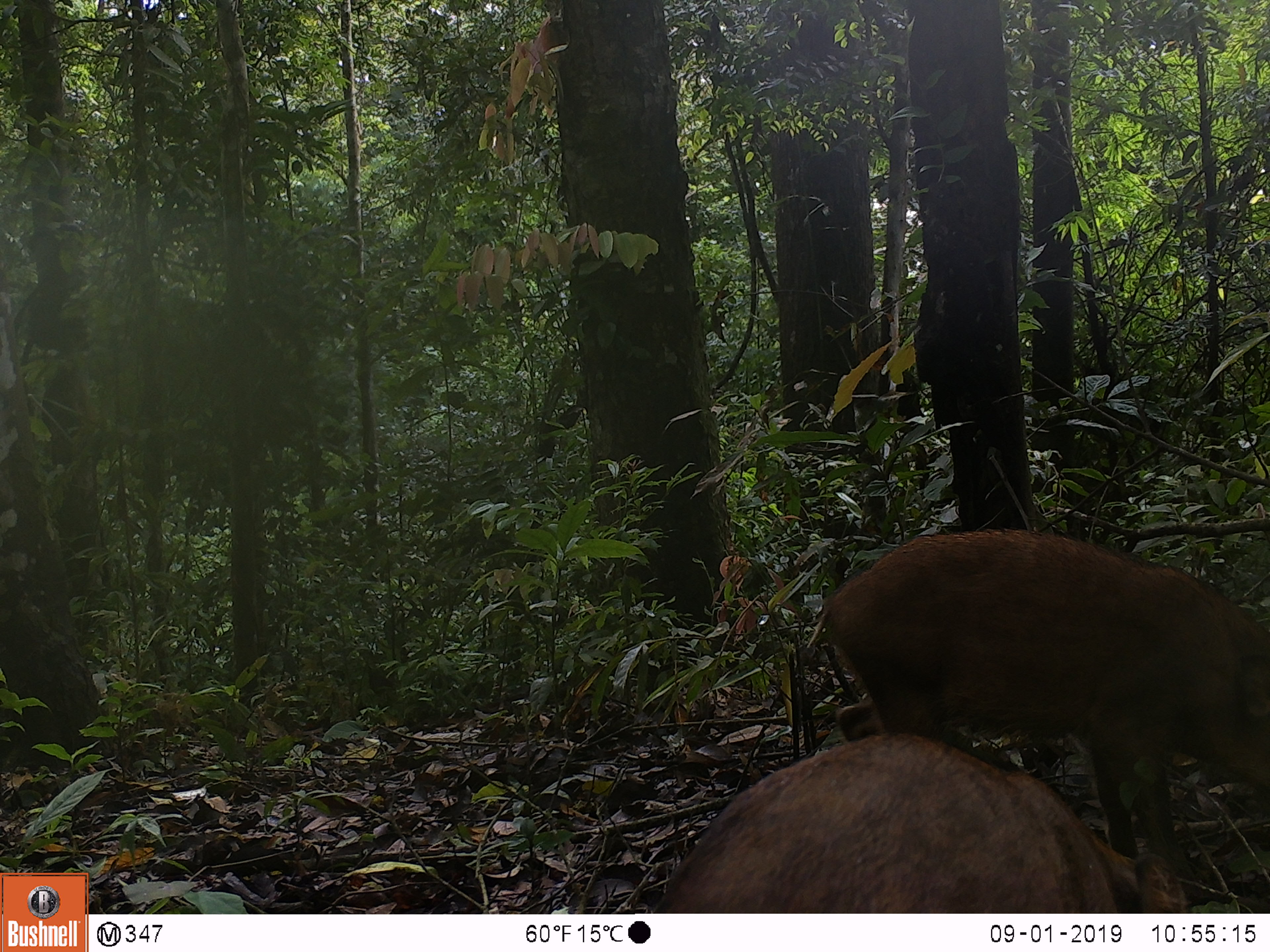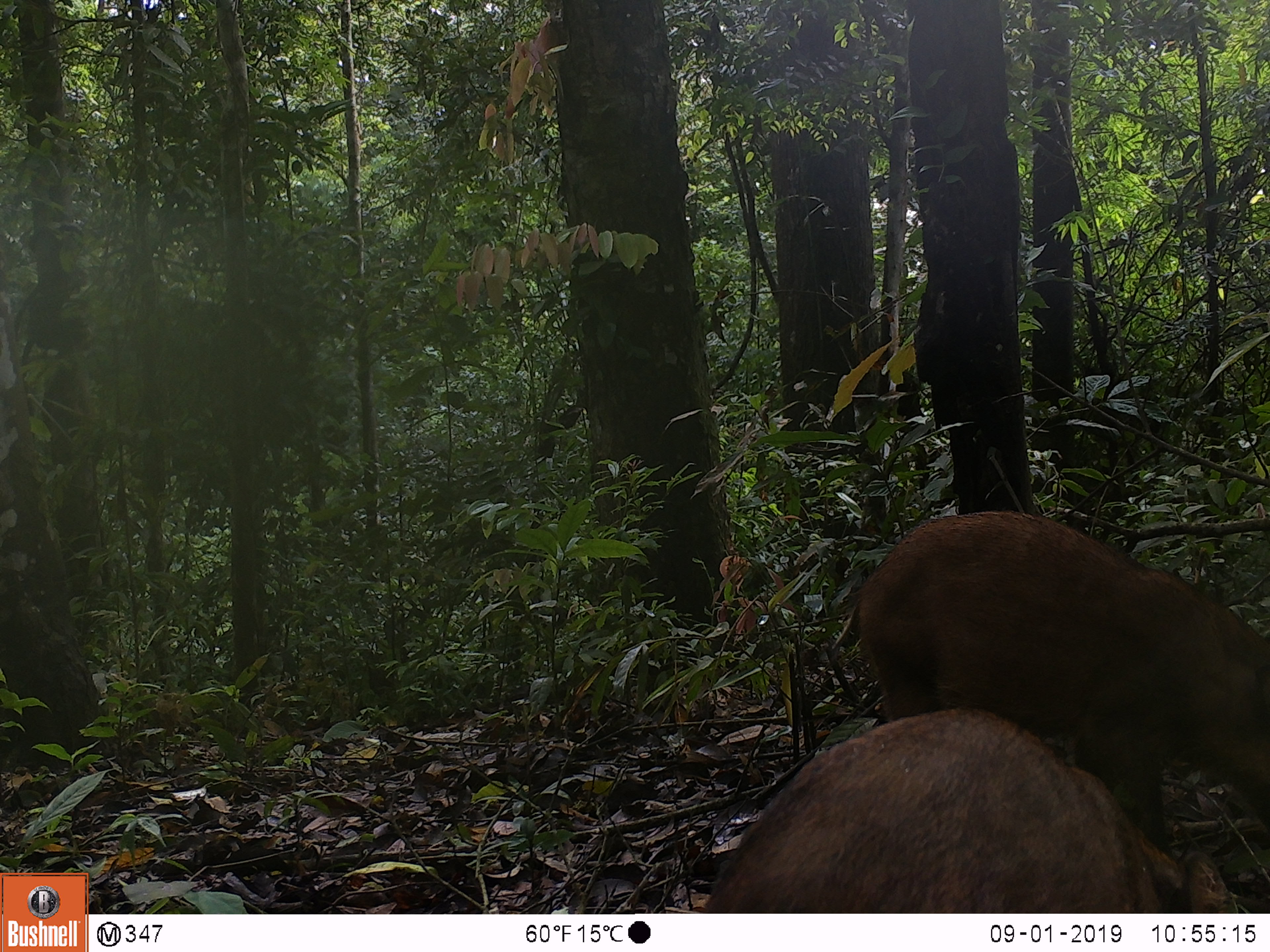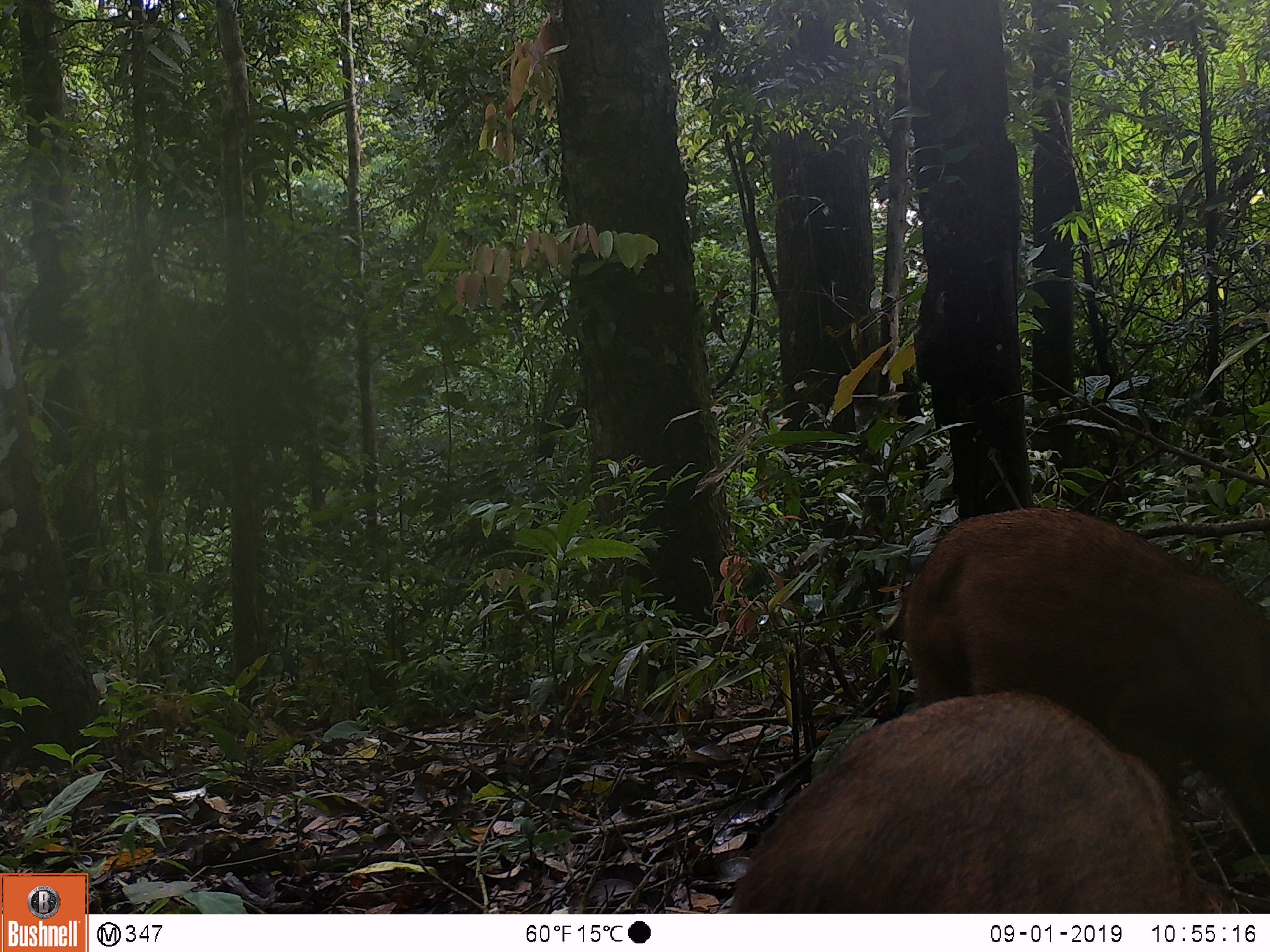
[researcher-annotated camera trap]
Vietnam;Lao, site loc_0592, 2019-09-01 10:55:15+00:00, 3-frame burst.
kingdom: Animalia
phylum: Chordata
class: Mammalia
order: Artiodactyla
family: Suidae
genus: Sus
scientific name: Sus scrofa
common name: eurasian wild pig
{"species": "eurasian wild pig (Sus scrofa)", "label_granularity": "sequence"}